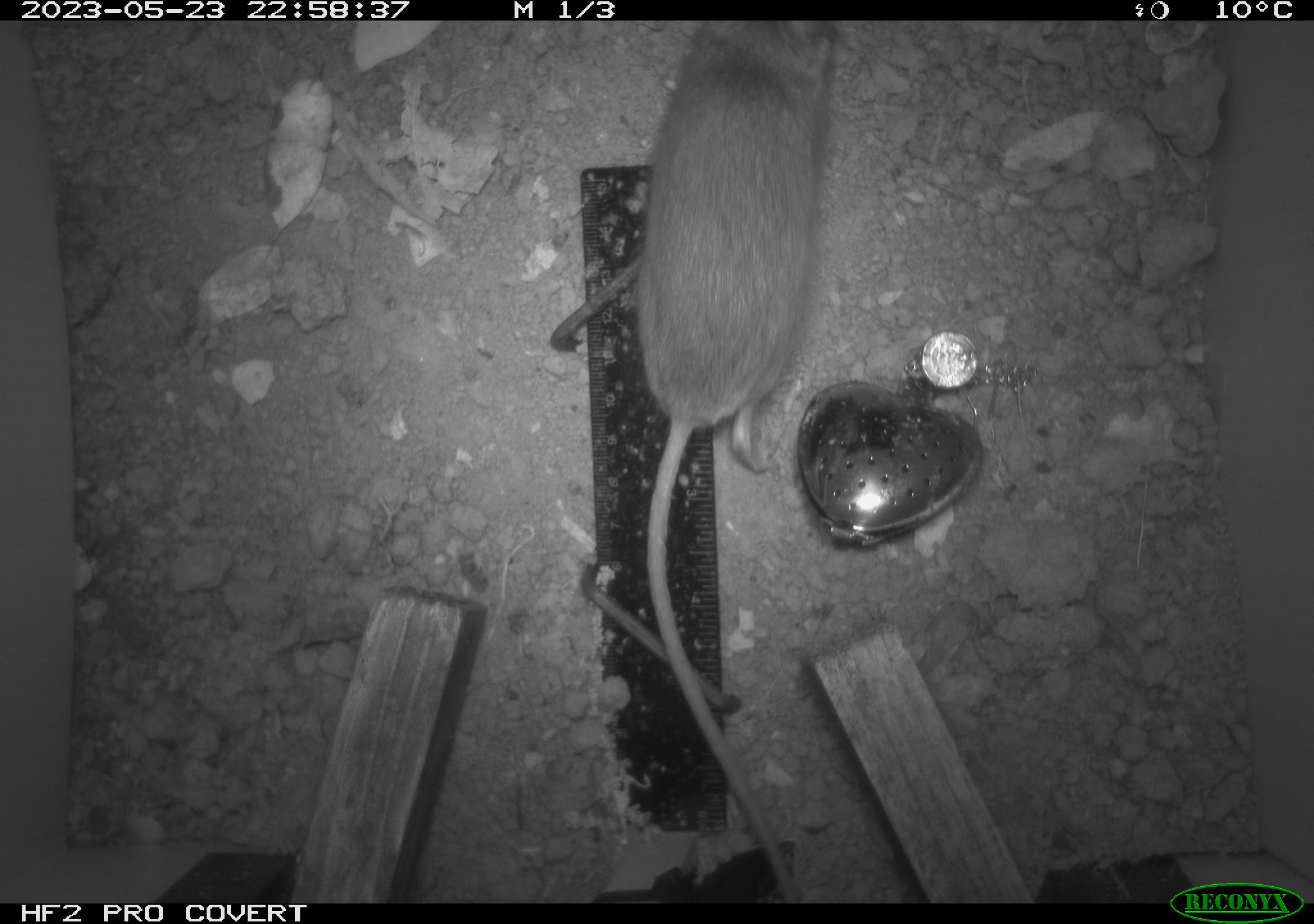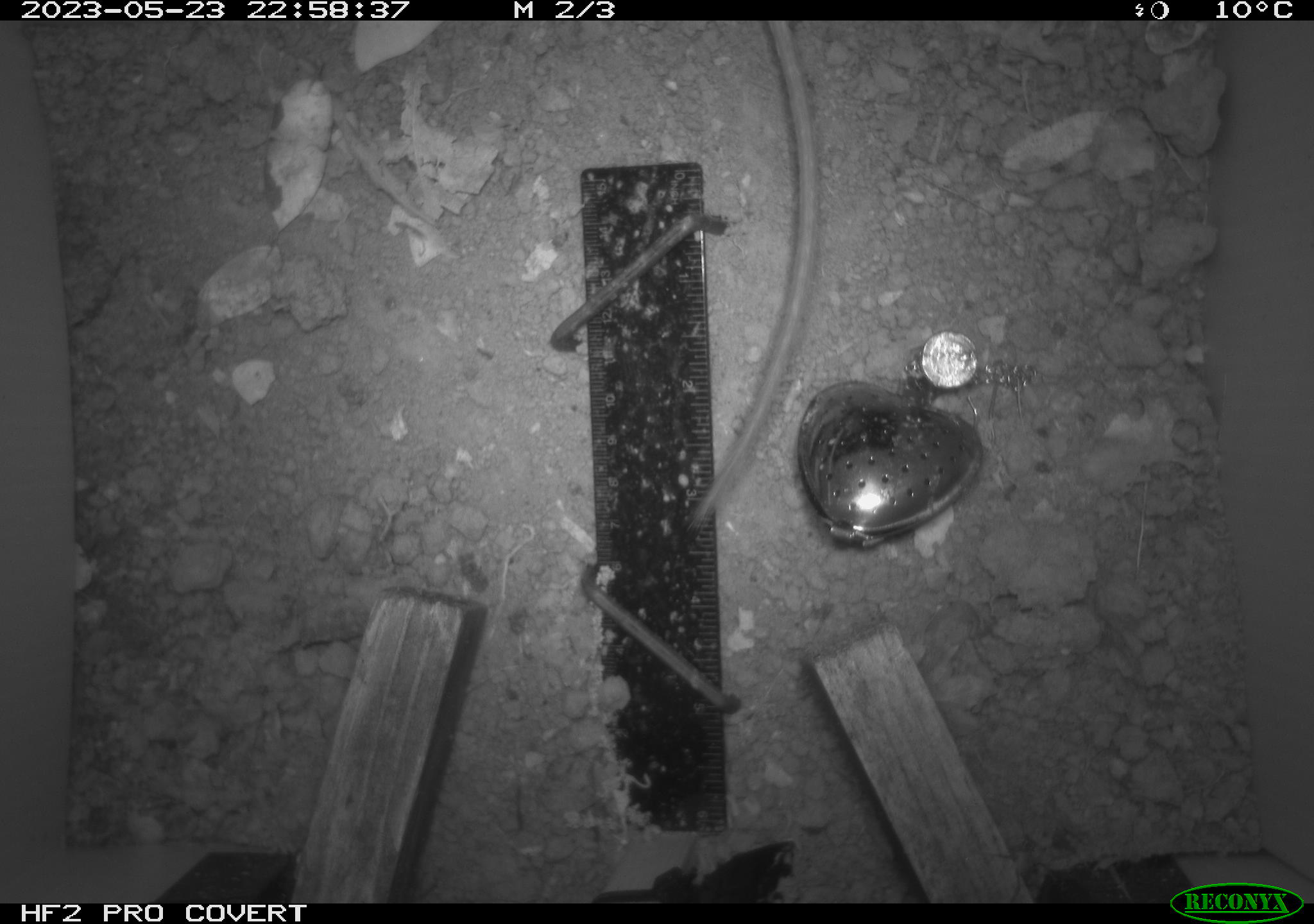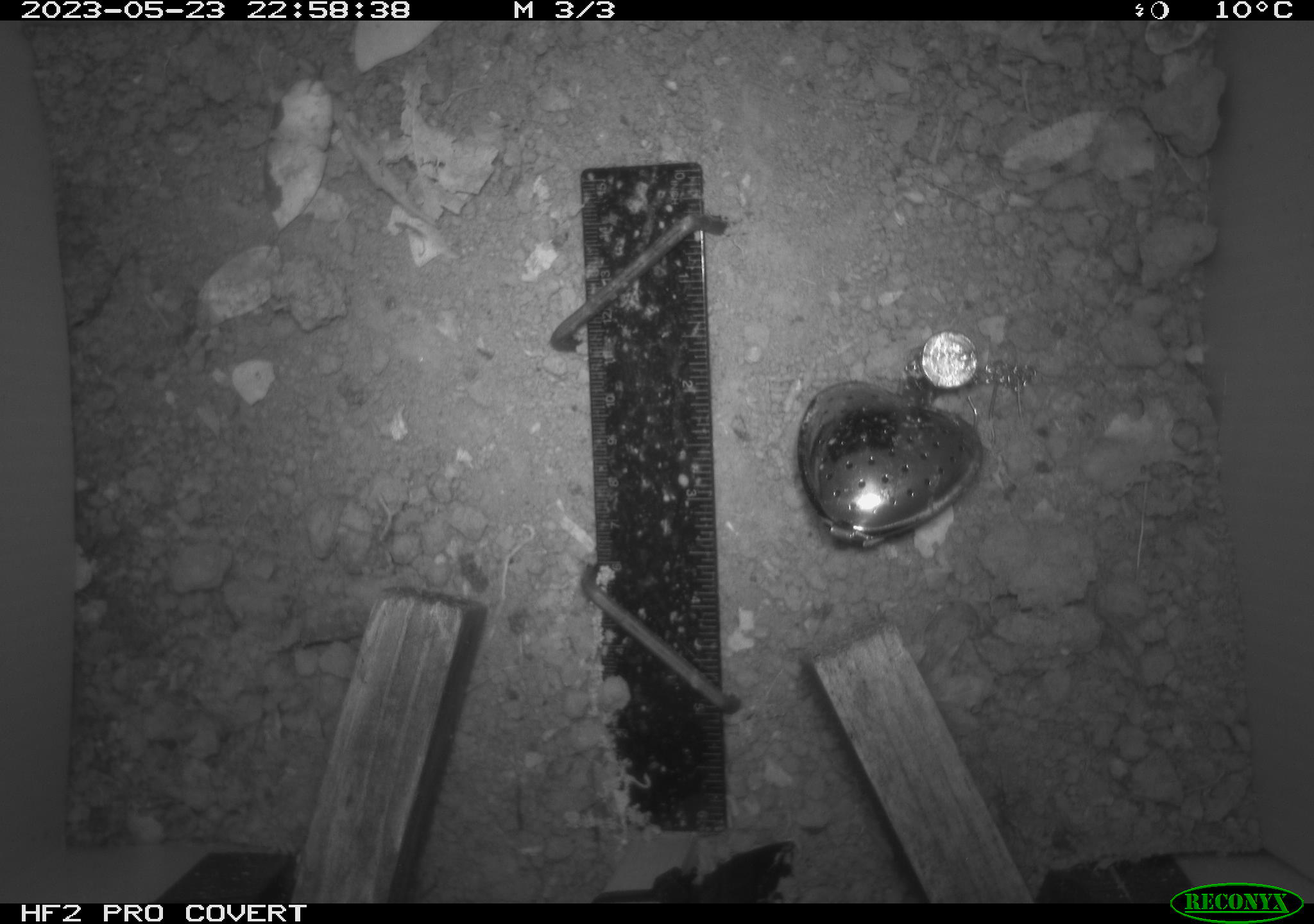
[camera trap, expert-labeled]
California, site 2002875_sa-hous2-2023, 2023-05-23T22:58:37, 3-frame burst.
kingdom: Animalia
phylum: Chordata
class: Mammalia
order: Rodentia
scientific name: Rodentia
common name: mouse species